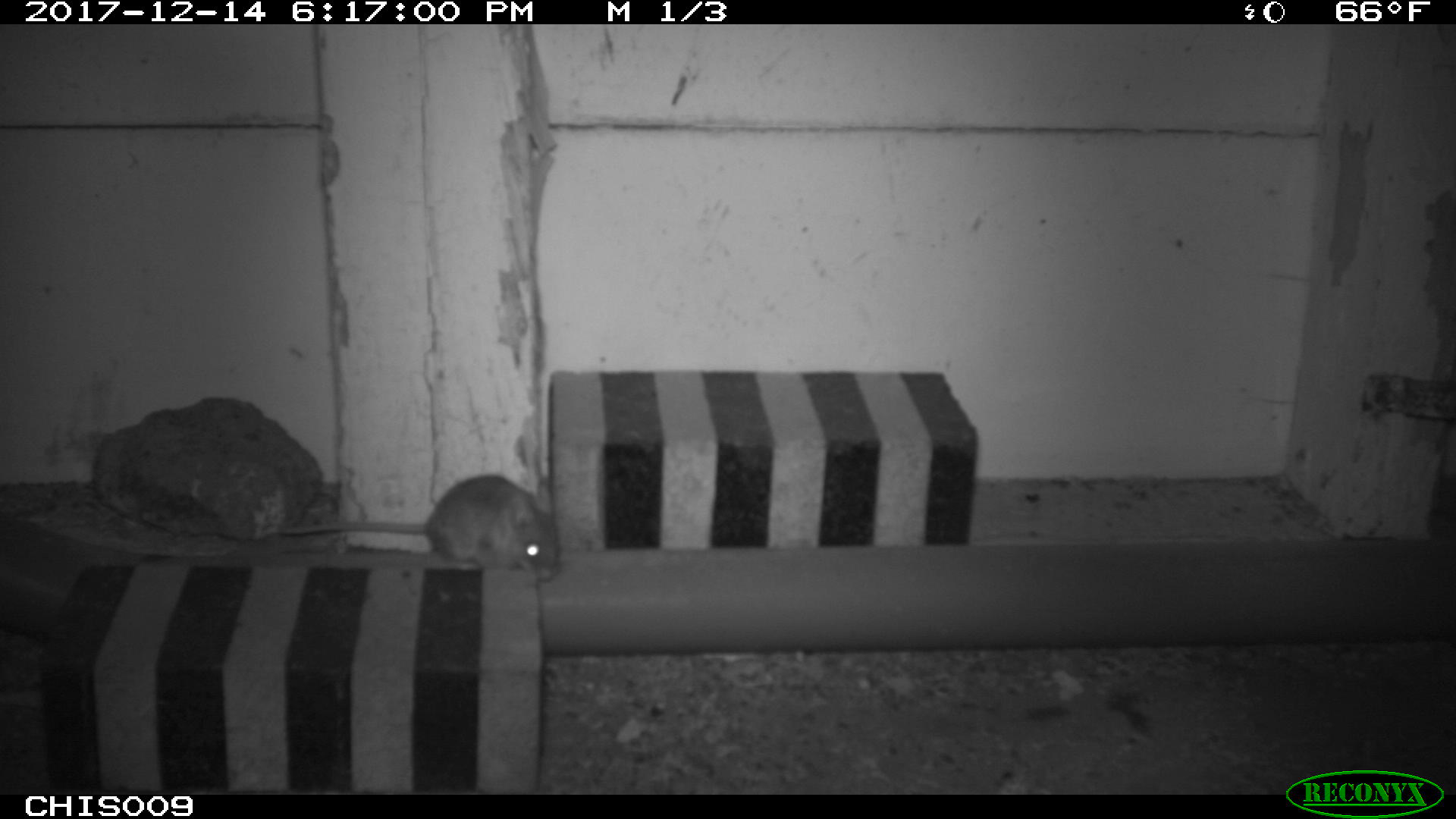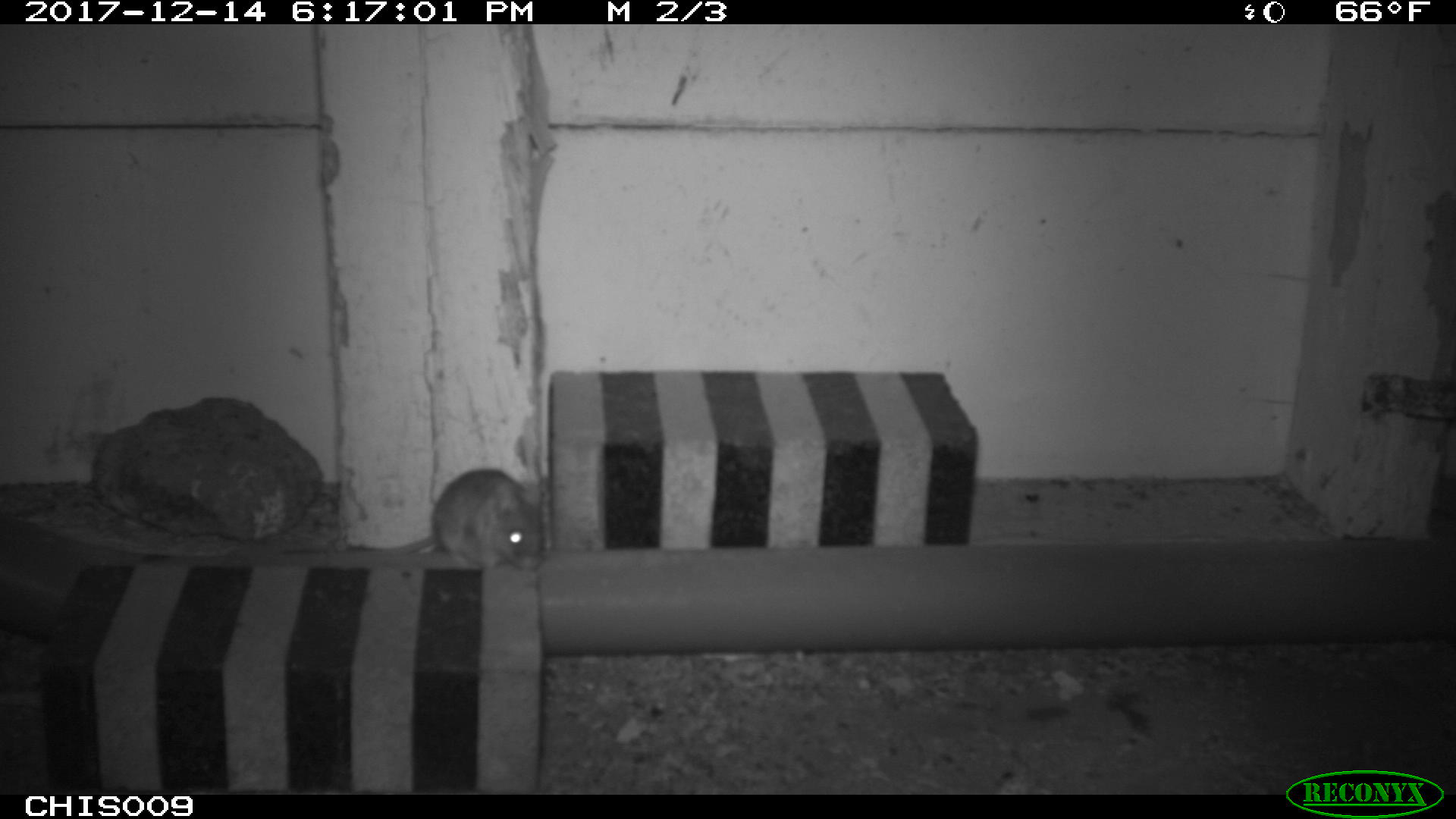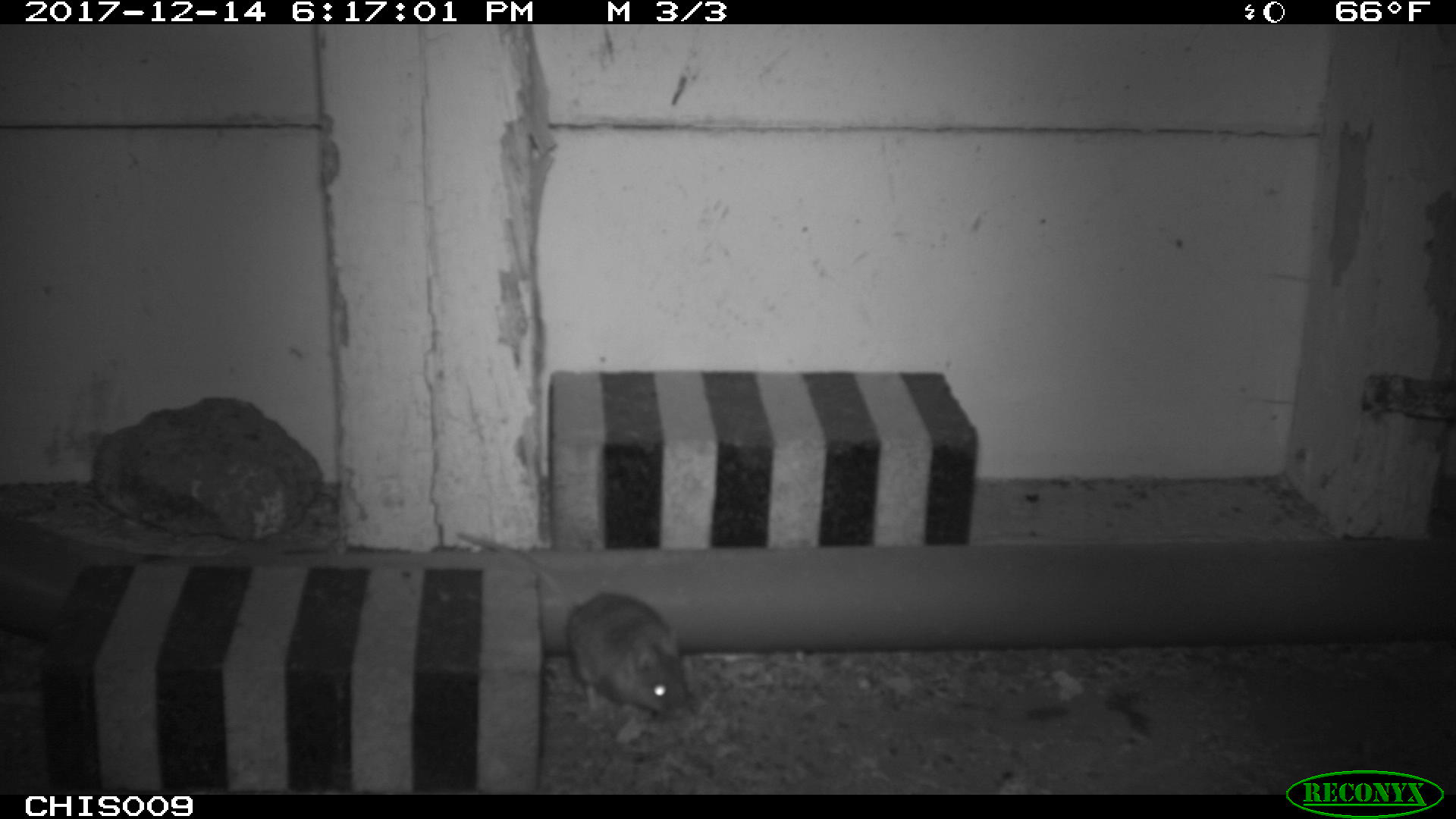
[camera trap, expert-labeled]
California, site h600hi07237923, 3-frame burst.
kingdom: Animalia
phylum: Chordata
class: Mammalia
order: Rodentia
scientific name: Rodentia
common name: rodent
Rodent (Rodentia).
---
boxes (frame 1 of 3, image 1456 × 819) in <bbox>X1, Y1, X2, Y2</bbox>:
rodent: <bbox>276, 473, 557, 585</bbox>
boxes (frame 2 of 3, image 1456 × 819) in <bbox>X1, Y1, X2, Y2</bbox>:
rodent: <bbox>326, 467, 544, 571</bbox>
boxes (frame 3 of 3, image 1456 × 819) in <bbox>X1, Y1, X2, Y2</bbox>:
rodent: <bbox>454, 530, 692, 713</bbox>